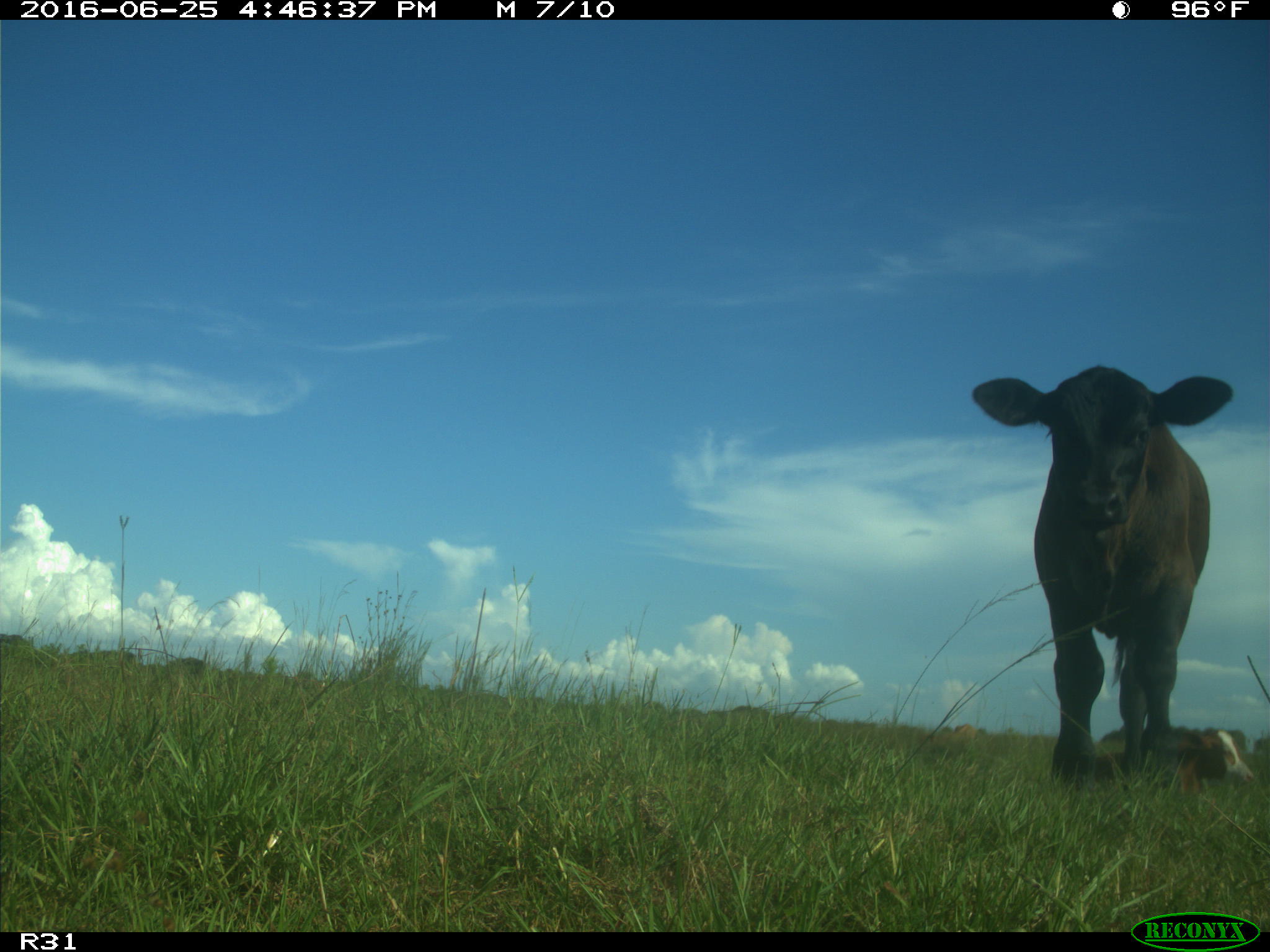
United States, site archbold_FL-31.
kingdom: Animalia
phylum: Chordata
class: Mammalia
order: Artiodactyla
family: Bovidae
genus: Bos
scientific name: Bos taurus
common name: domestic cow